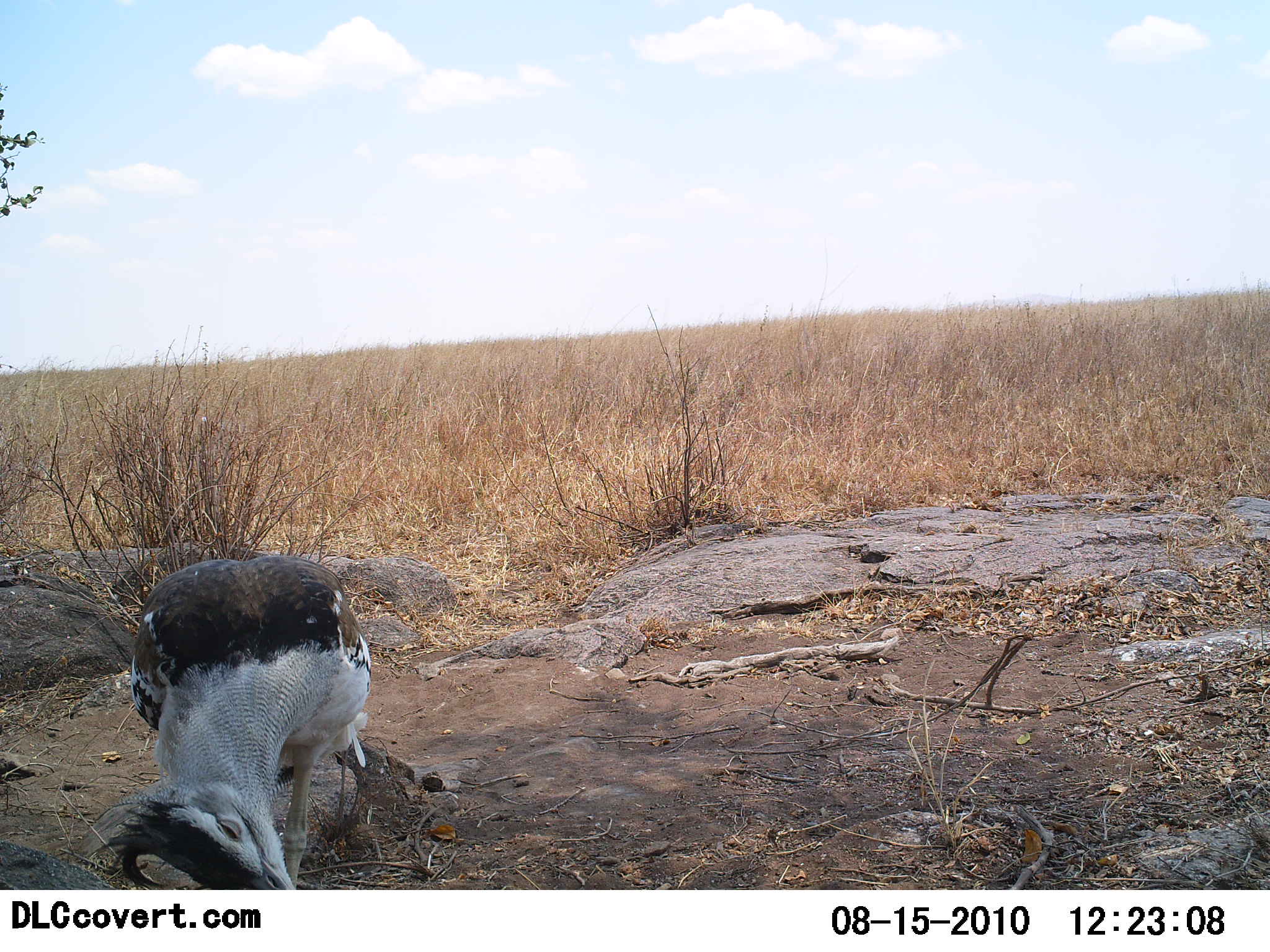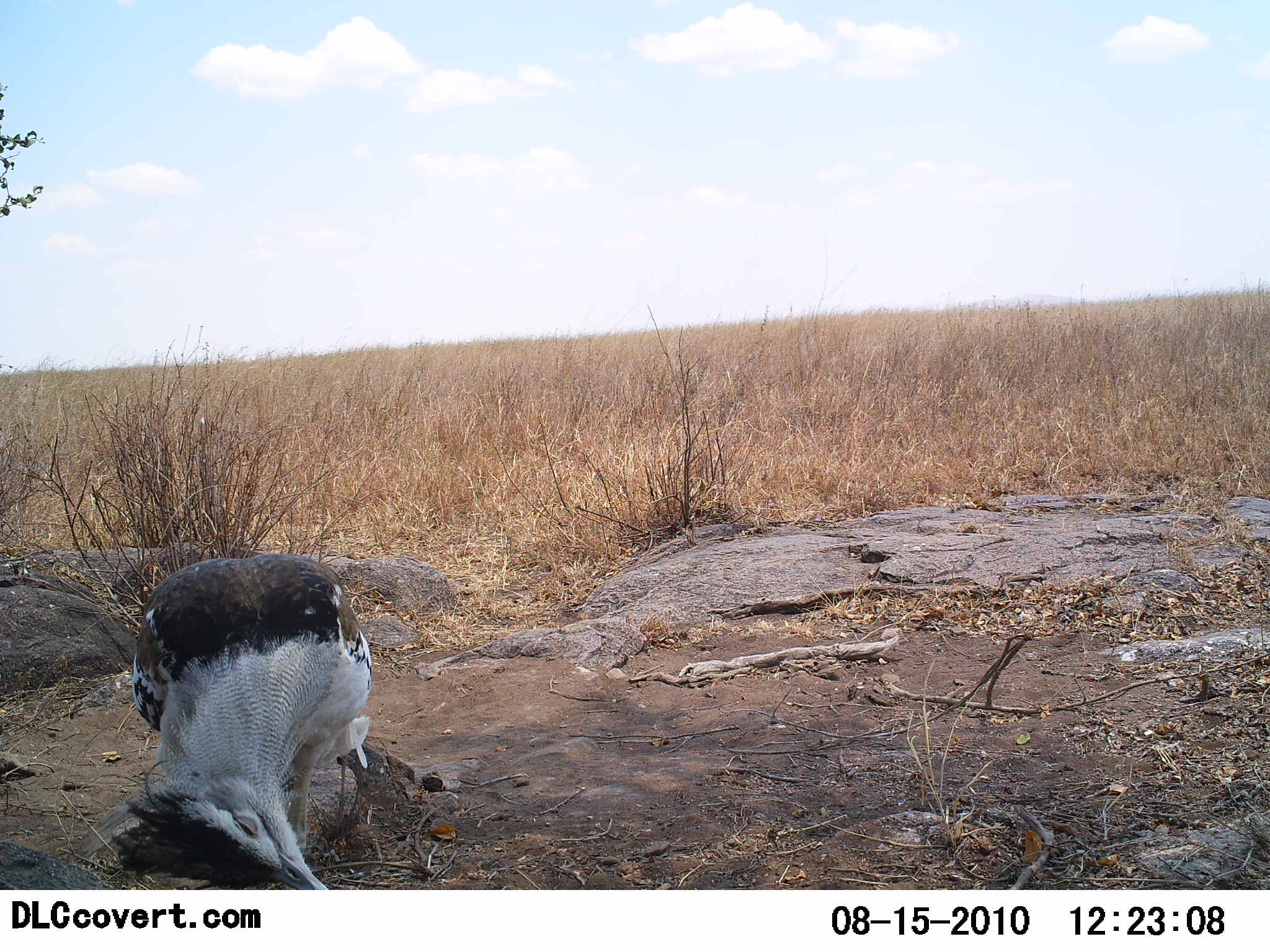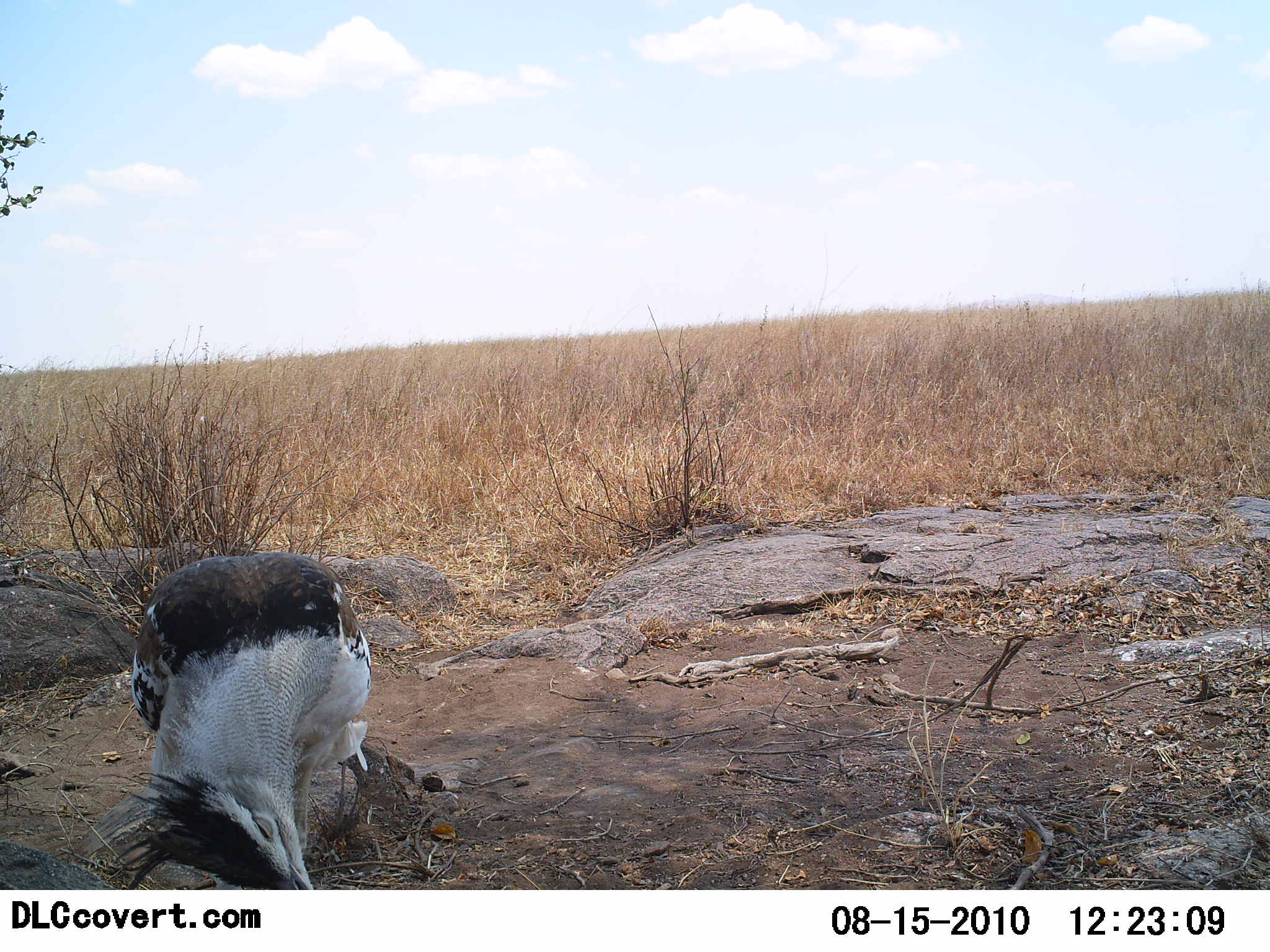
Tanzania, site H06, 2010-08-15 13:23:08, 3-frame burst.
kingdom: Animalia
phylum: Chordata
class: Aves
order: Otidiformes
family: Otididae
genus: Ardeotis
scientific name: Ardeotis kori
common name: kori bustard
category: koribustard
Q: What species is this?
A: Koribustard (kori bustard) (Ardeotis kori).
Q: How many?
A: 1.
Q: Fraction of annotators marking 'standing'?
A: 55%.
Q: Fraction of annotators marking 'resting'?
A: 0%.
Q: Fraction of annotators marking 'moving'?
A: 9%.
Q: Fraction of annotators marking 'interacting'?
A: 36%.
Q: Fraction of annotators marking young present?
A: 0%.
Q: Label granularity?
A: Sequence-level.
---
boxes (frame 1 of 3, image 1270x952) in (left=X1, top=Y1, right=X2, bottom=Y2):
animal: (left=105, top=555, right=373, bottom=890)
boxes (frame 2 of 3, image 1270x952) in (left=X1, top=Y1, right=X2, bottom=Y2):
animal: (left=111, top=553, right=374, bottom=890)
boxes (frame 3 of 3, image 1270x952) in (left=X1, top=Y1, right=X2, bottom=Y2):
animal: (left=110, top=553, right=371, bottom=889)